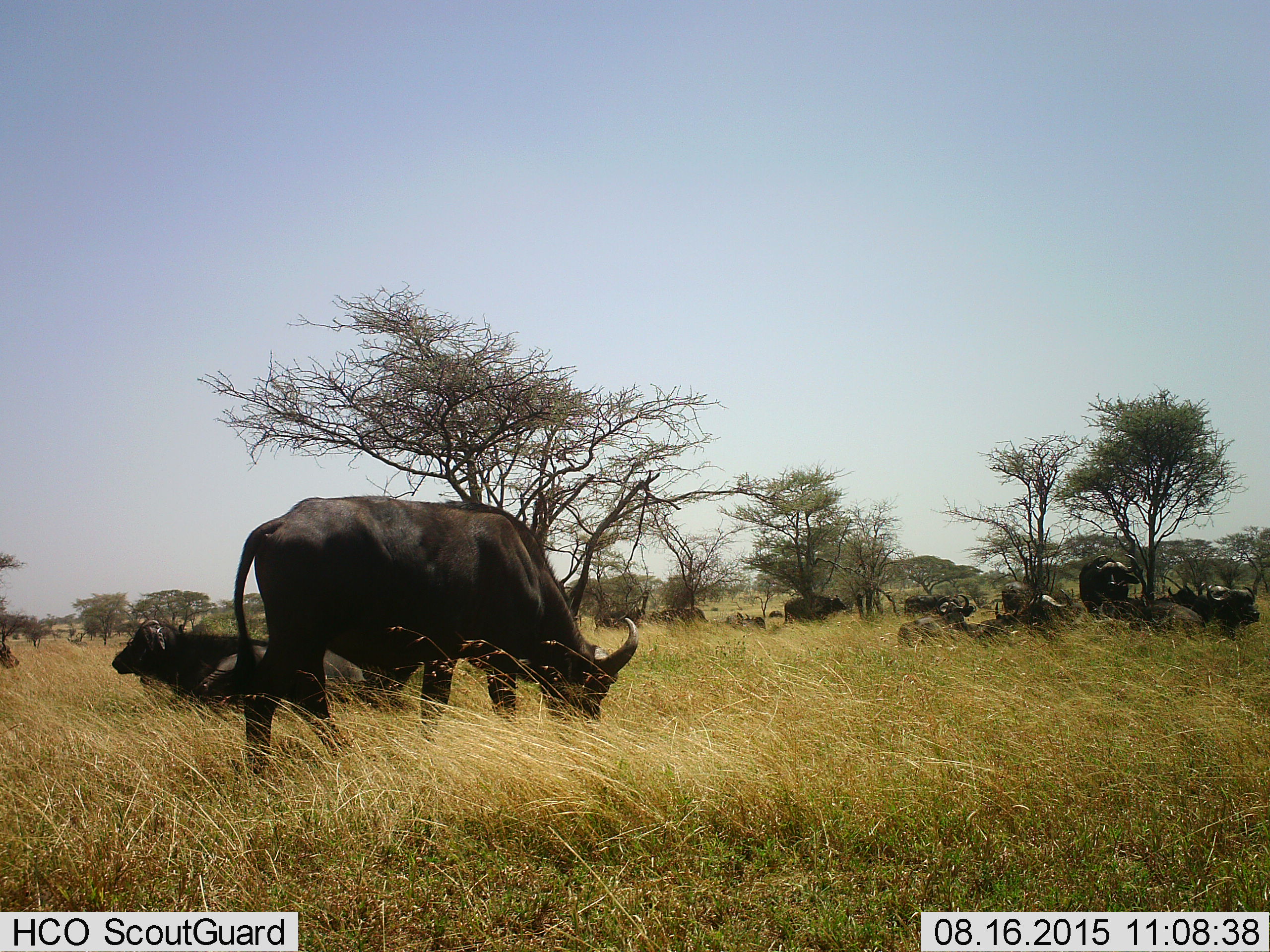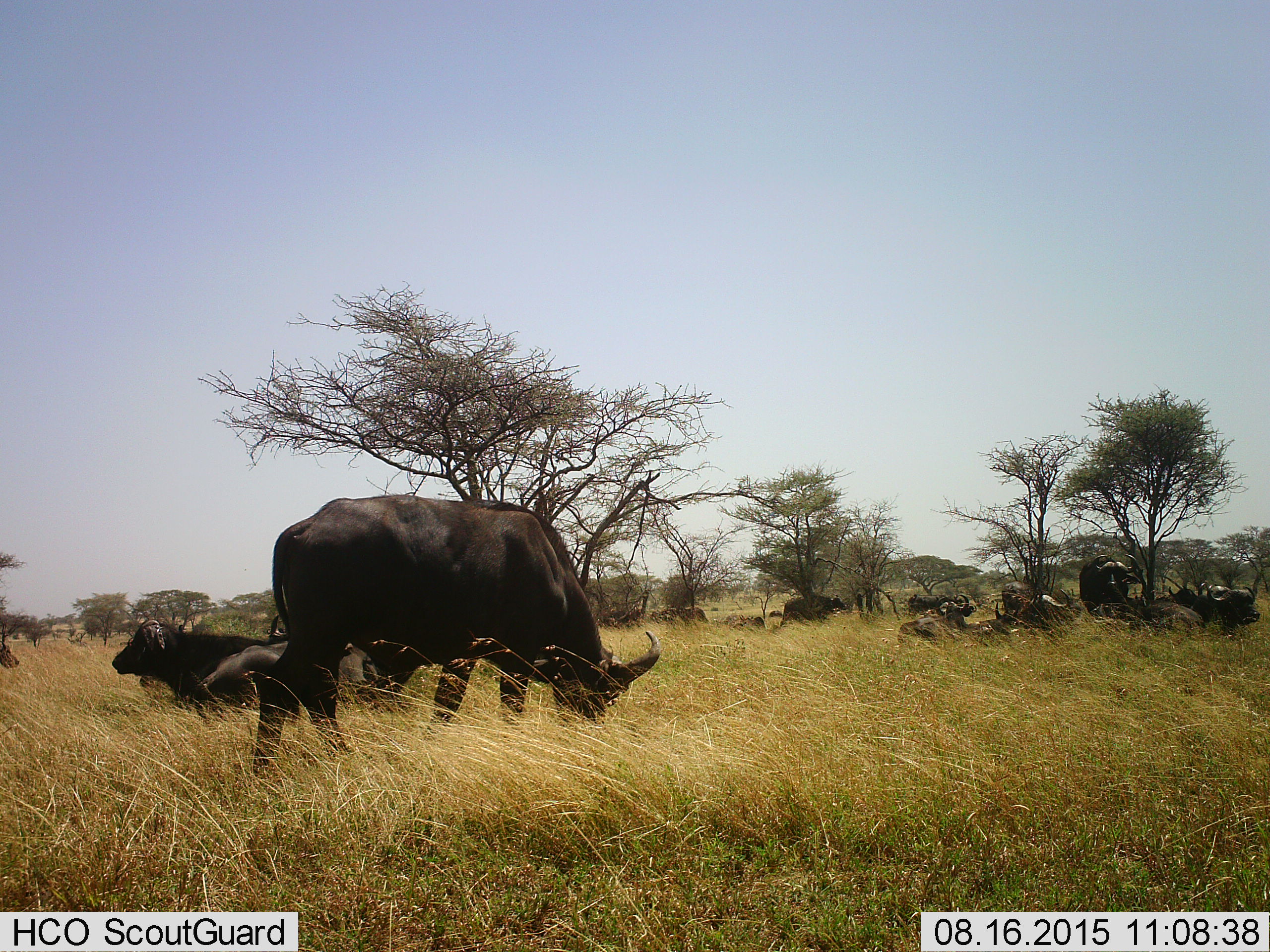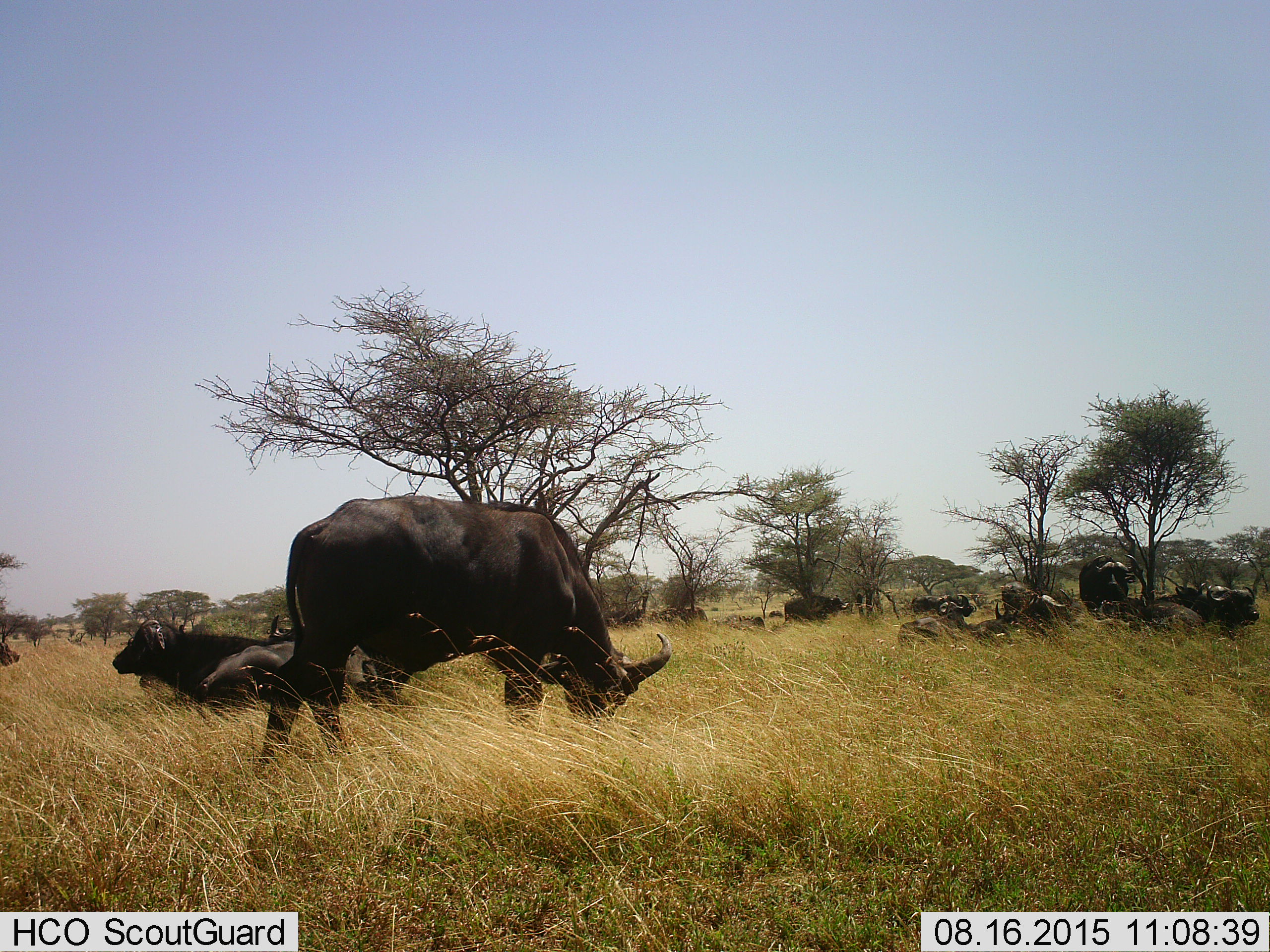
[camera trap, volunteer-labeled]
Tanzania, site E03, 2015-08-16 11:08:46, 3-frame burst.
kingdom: Animalia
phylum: Chordata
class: Mammalia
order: Artiodactyla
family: Bovidae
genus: Syncerus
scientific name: Syncerus caffer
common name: cape buffalo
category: buffalo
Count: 11-50.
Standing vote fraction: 94%.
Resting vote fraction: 88%.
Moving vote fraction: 44%.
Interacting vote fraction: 12%.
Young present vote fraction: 38%.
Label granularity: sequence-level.